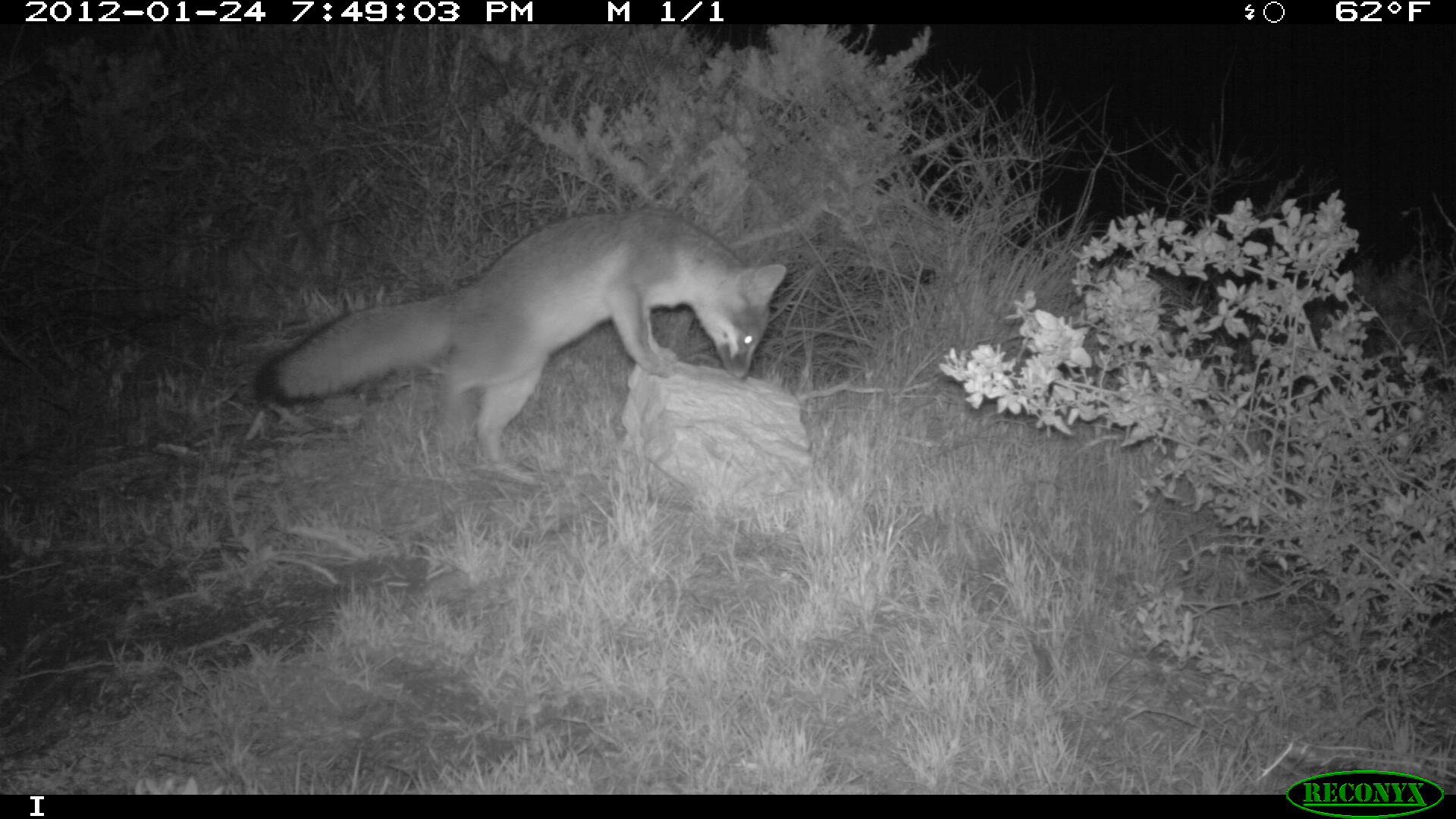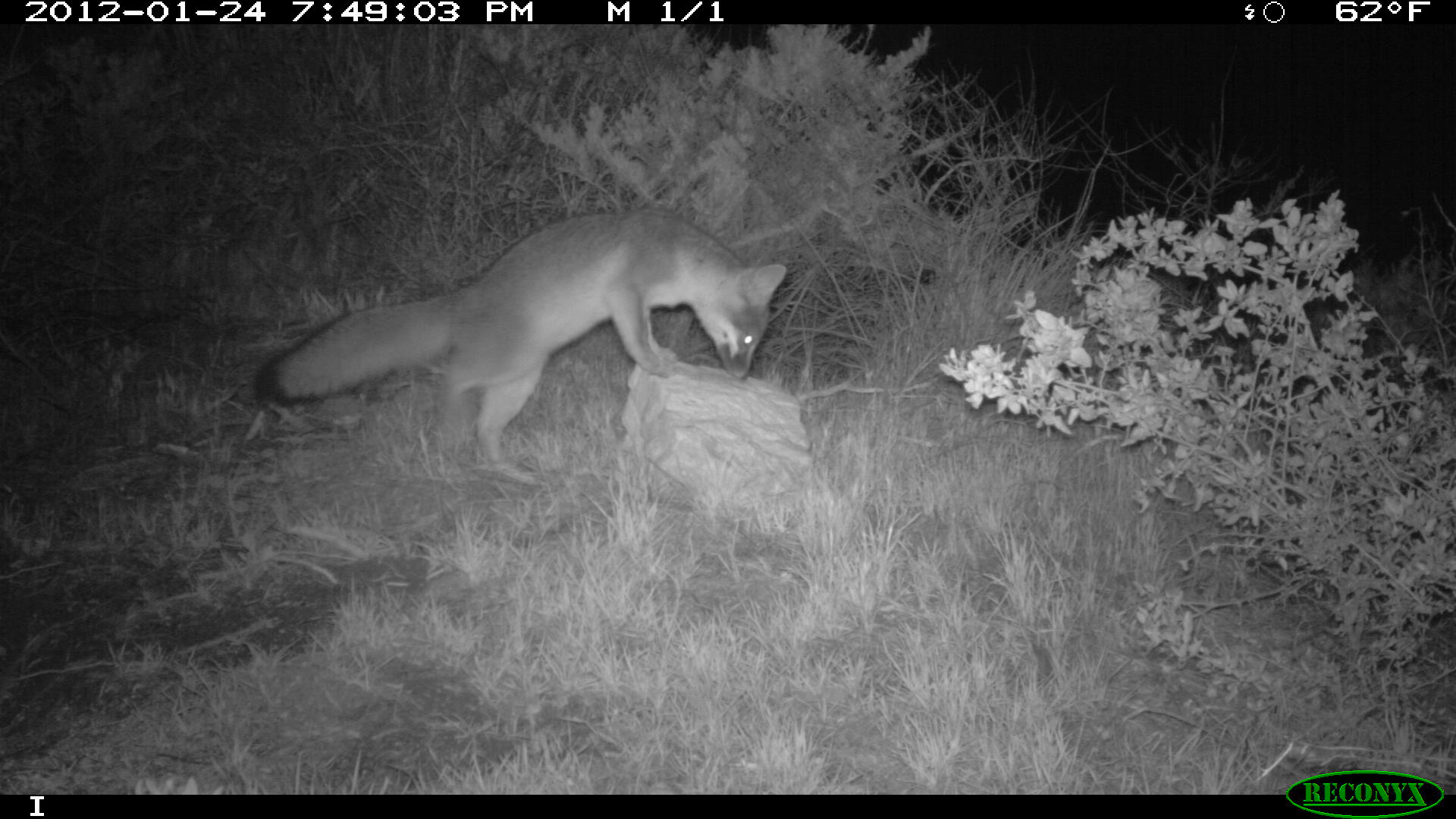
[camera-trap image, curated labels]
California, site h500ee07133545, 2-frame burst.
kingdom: Animalia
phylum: Chordata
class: Mammalia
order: Carnivora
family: Canidae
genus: Urocyon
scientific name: Urocyon littoralis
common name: island fox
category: fox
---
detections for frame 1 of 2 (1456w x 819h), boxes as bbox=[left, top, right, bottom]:
fox: bbox=[253, 202, 785, 466]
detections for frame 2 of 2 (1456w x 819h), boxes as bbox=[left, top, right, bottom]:
fox: bbox=[254, 207, 786, 462]